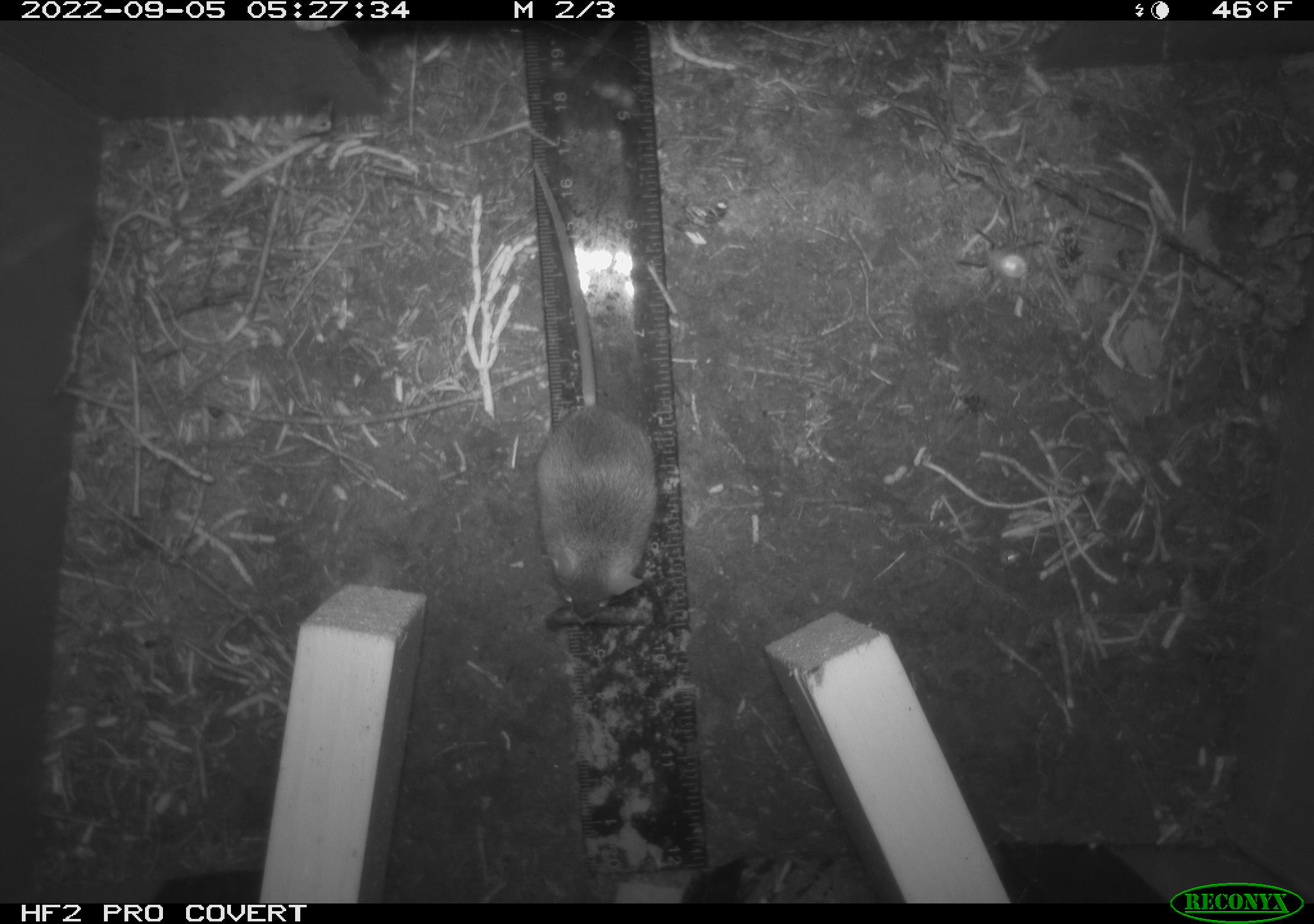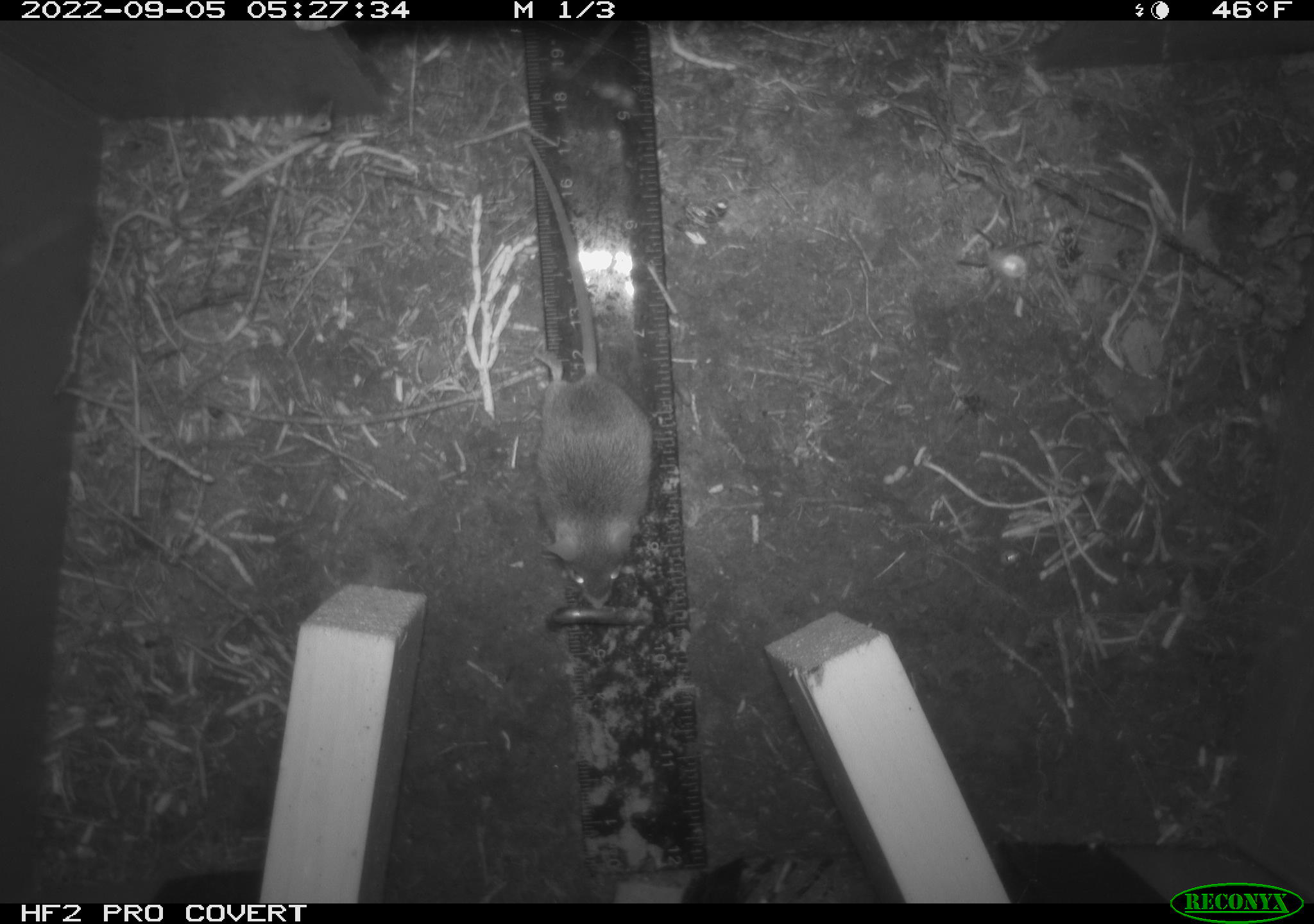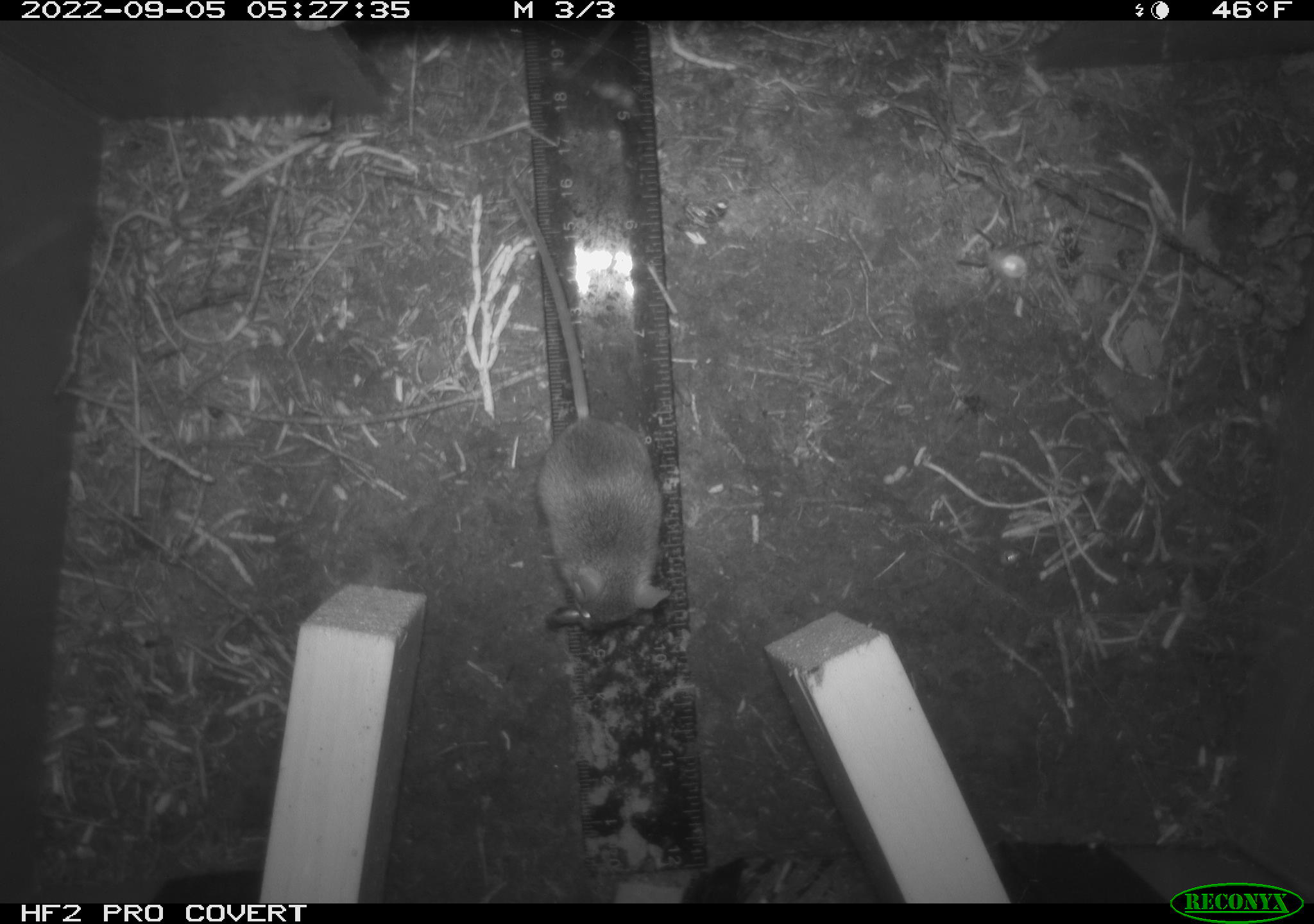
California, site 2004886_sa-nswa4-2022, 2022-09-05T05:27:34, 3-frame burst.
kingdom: Animalia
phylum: Chordata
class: Mammalia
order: Rodentia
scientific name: Rodentia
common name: rodent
Rodent (Rodentia).